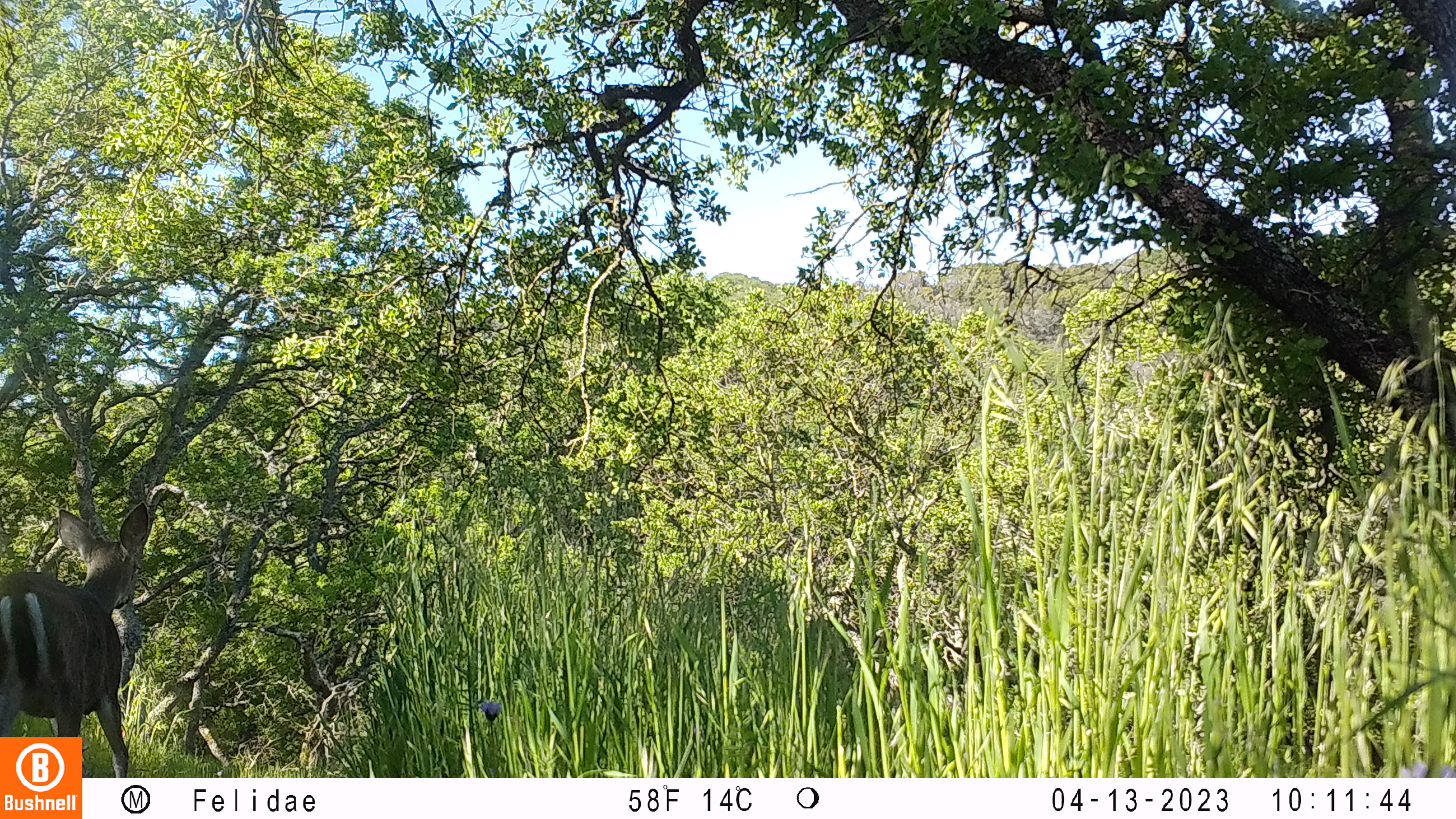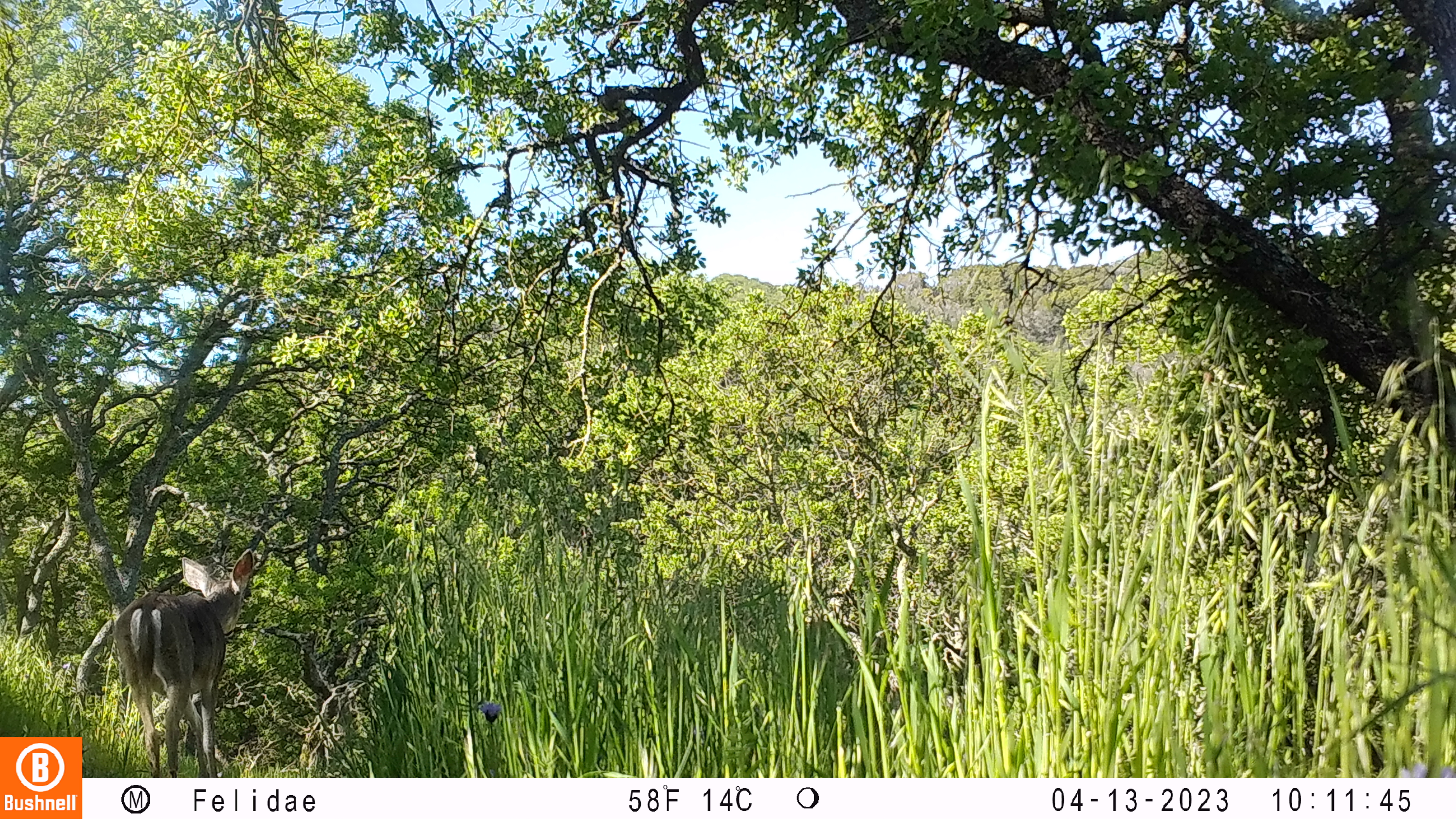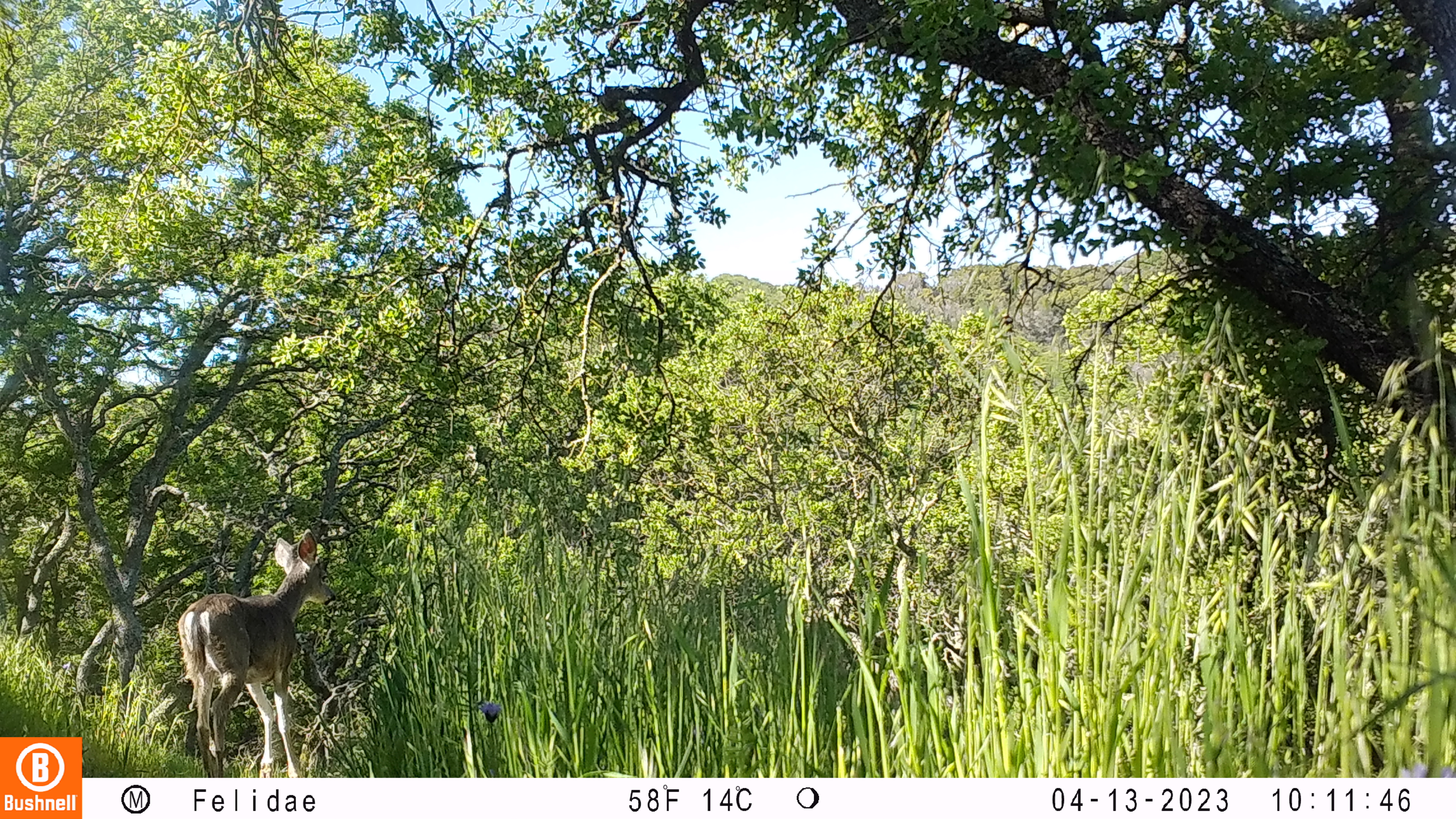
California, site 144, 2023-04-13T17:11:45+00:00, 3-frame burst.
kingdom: Animalia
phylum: Chordata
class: Mammalia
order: Artiodactyla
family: Cervidae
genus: Odocoileus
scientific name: Odocoileus hemionus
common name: mule deer